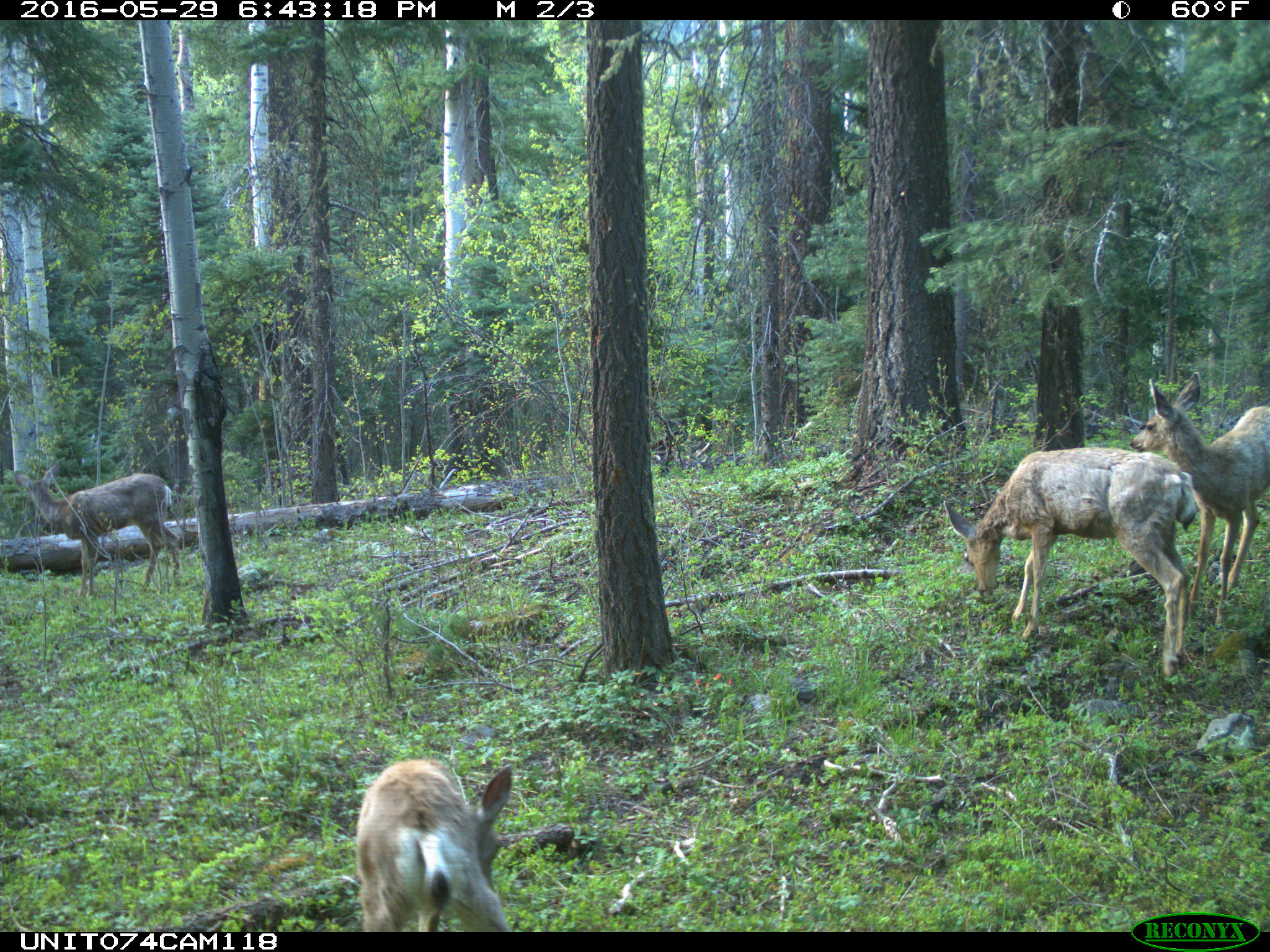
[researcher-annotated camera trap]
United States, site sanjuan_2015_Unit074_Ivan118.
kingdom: Animalia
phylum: Chordata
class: Mammalia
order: Artiodactyla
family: Cervidae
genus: Odocoileus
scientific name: Odocoileus hemionus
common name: mule deer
Odocoileus hemionus (mule deer).